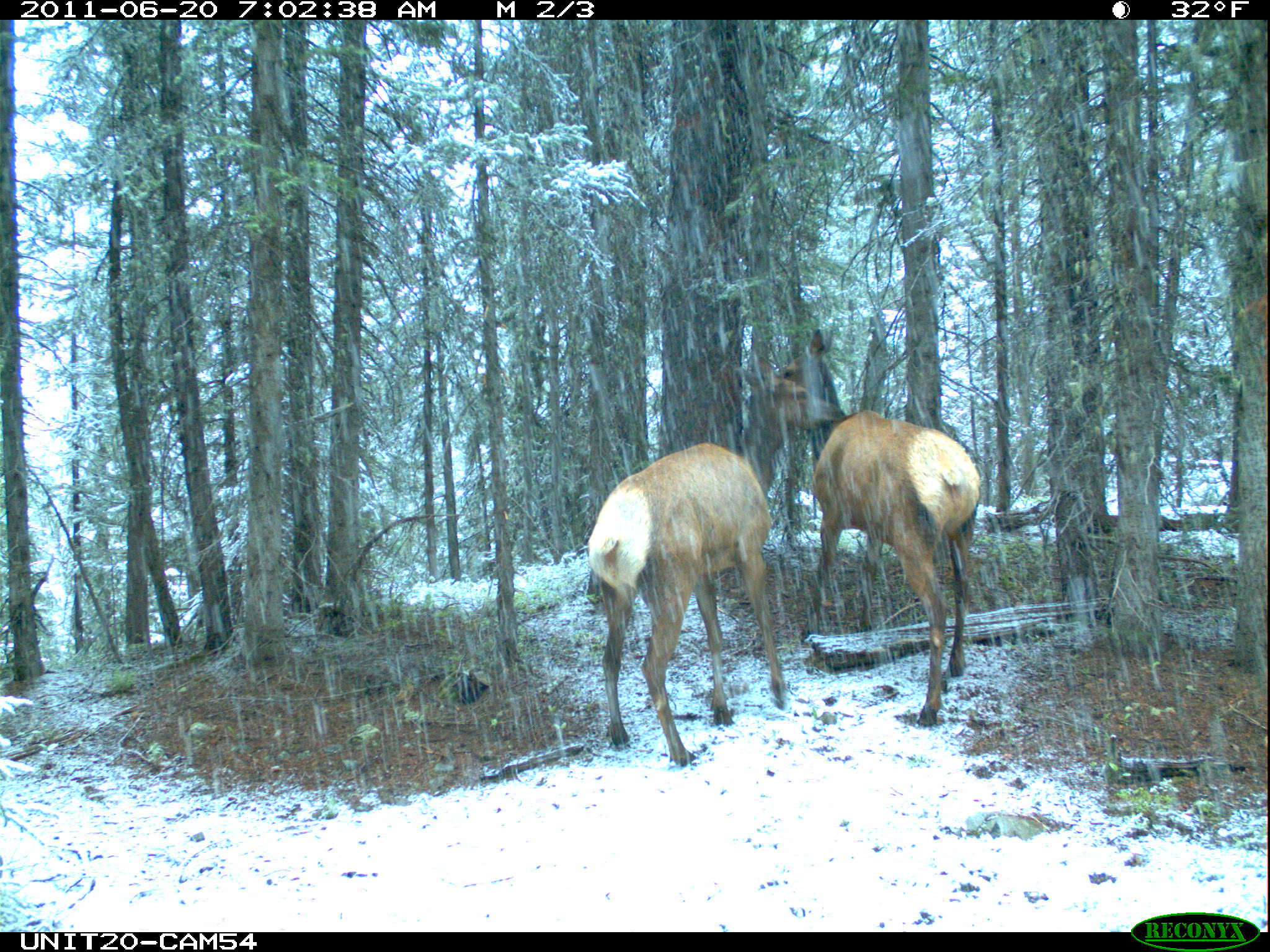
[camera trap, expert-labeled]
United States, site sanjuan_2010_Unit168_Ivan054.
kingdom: Animalia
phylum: Chordata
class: Mammalia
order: Artiodactyla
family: Cervidae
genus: Cervus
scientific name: Cervus elaphus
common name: red deer